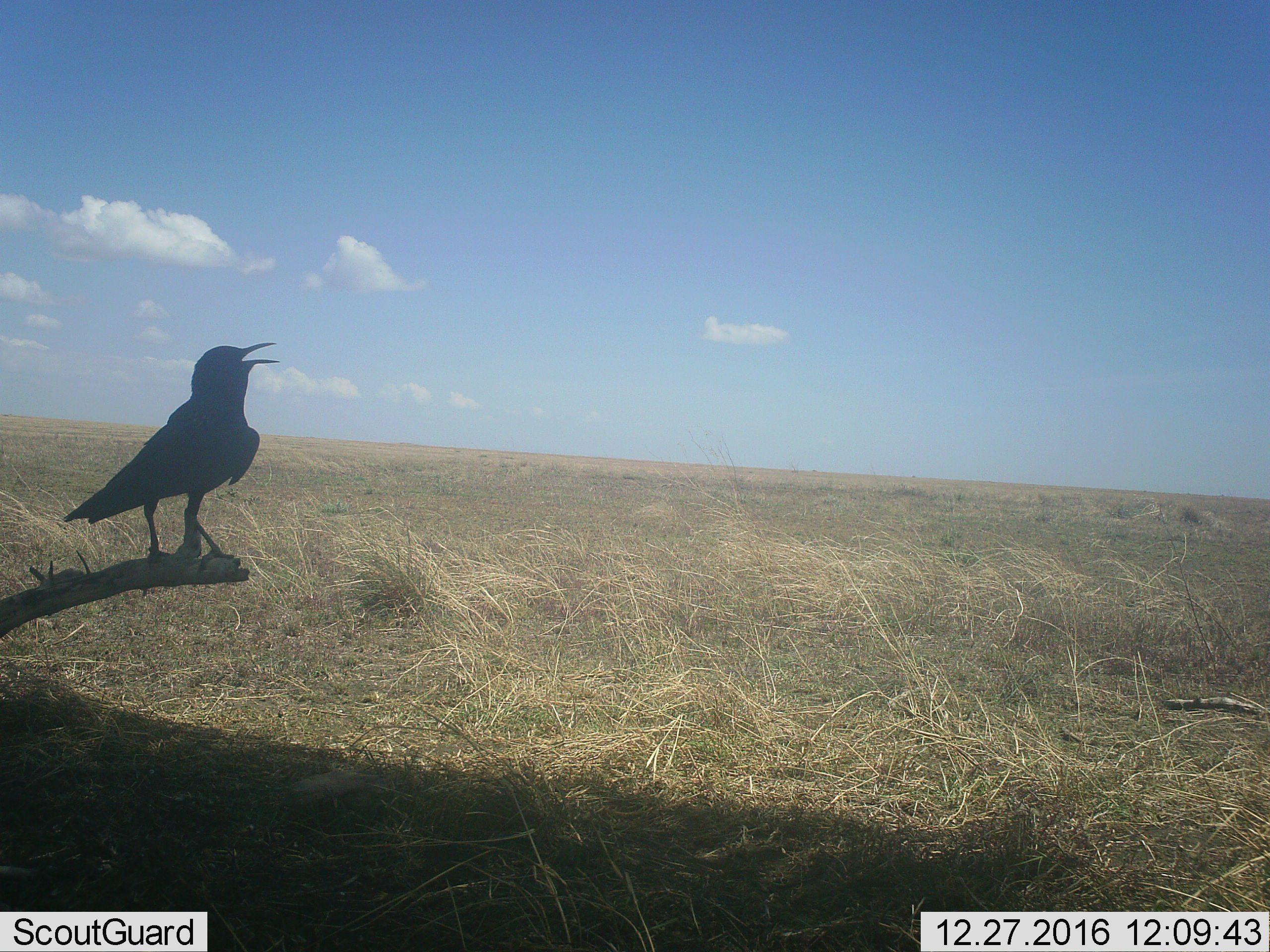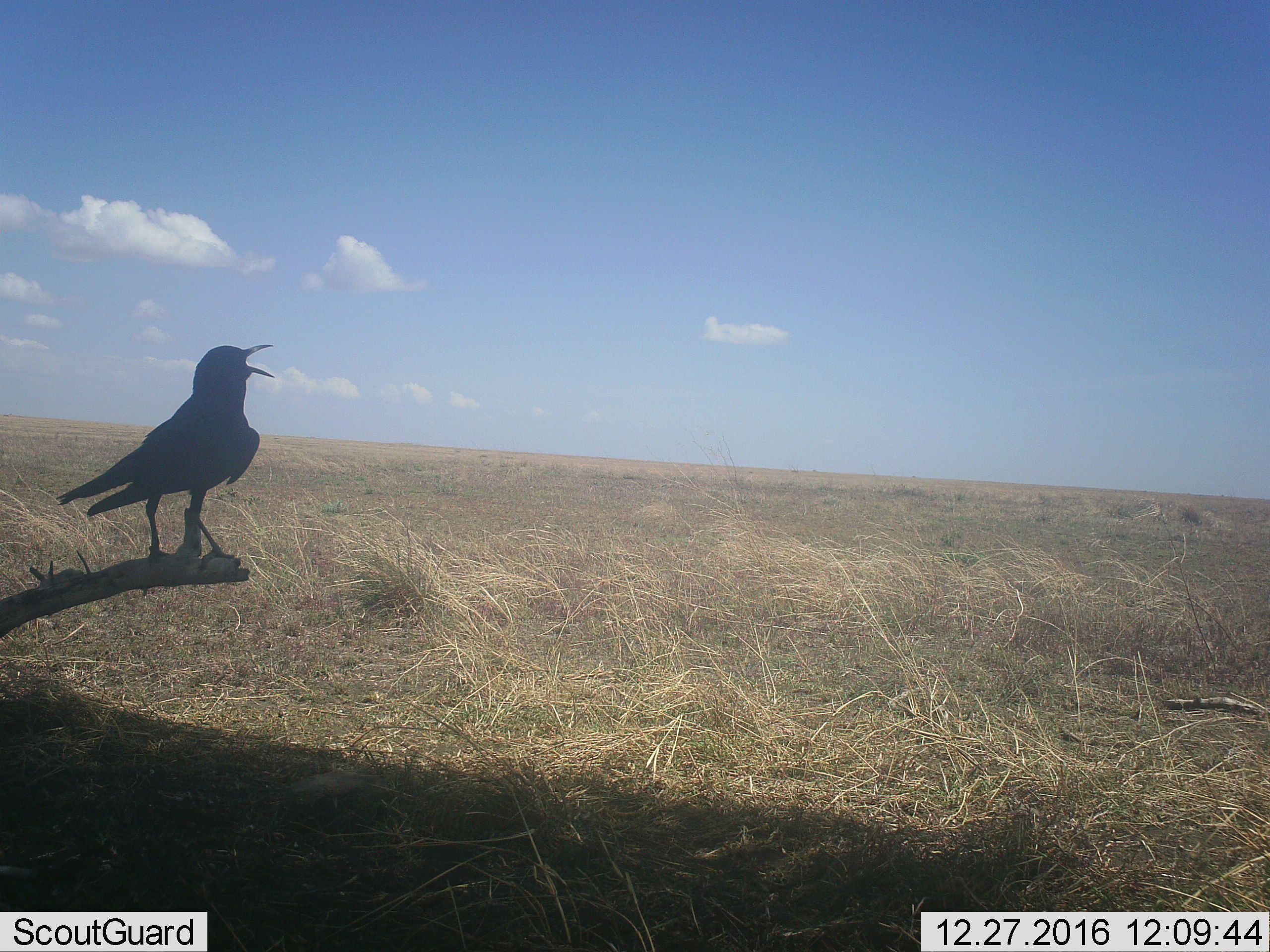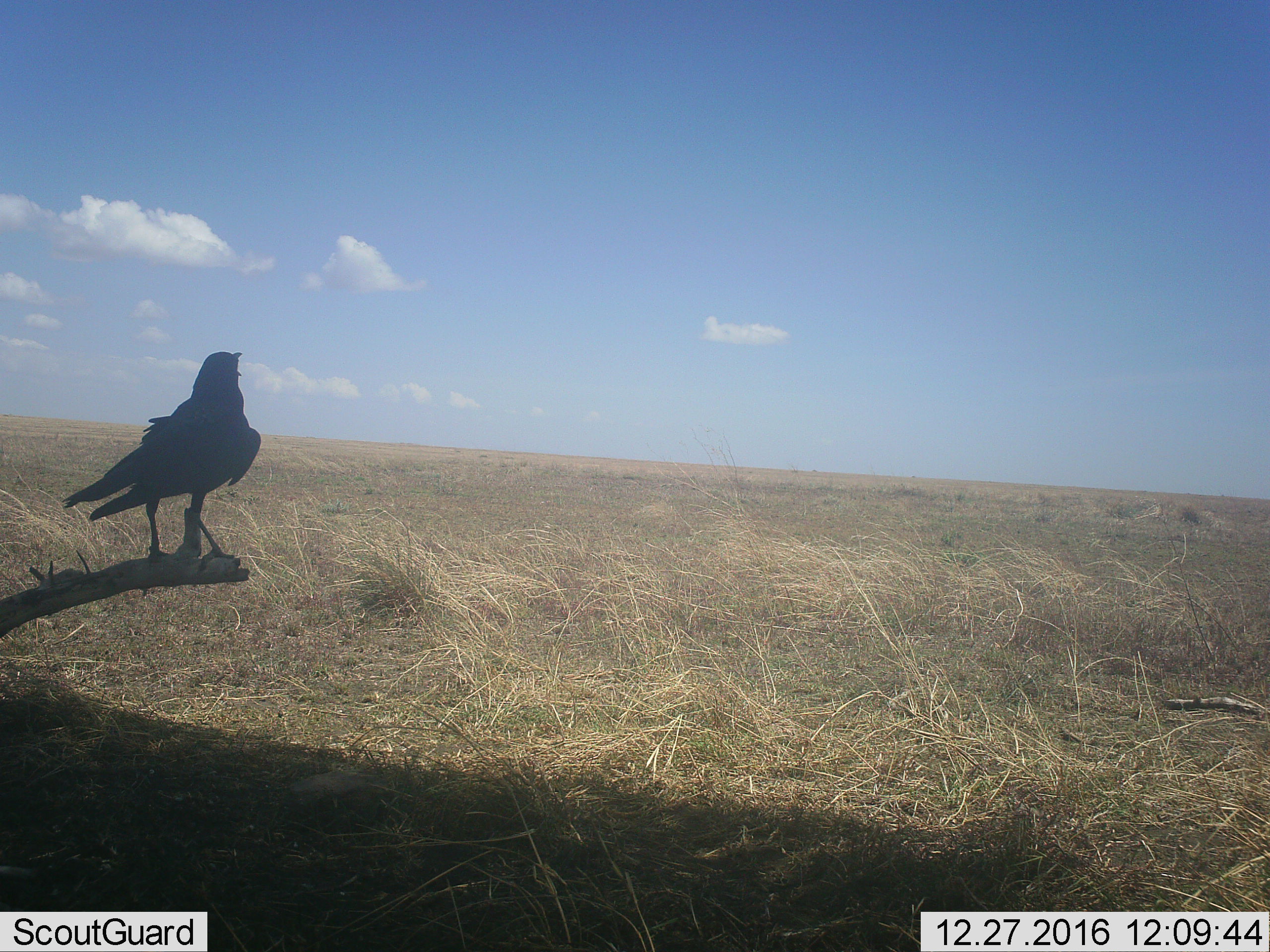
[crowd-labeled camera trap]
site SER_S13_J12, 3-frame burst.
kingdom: Animalia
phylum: Chordata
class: Aves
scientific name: Aves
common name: bird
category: birdother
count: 1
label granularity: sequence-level